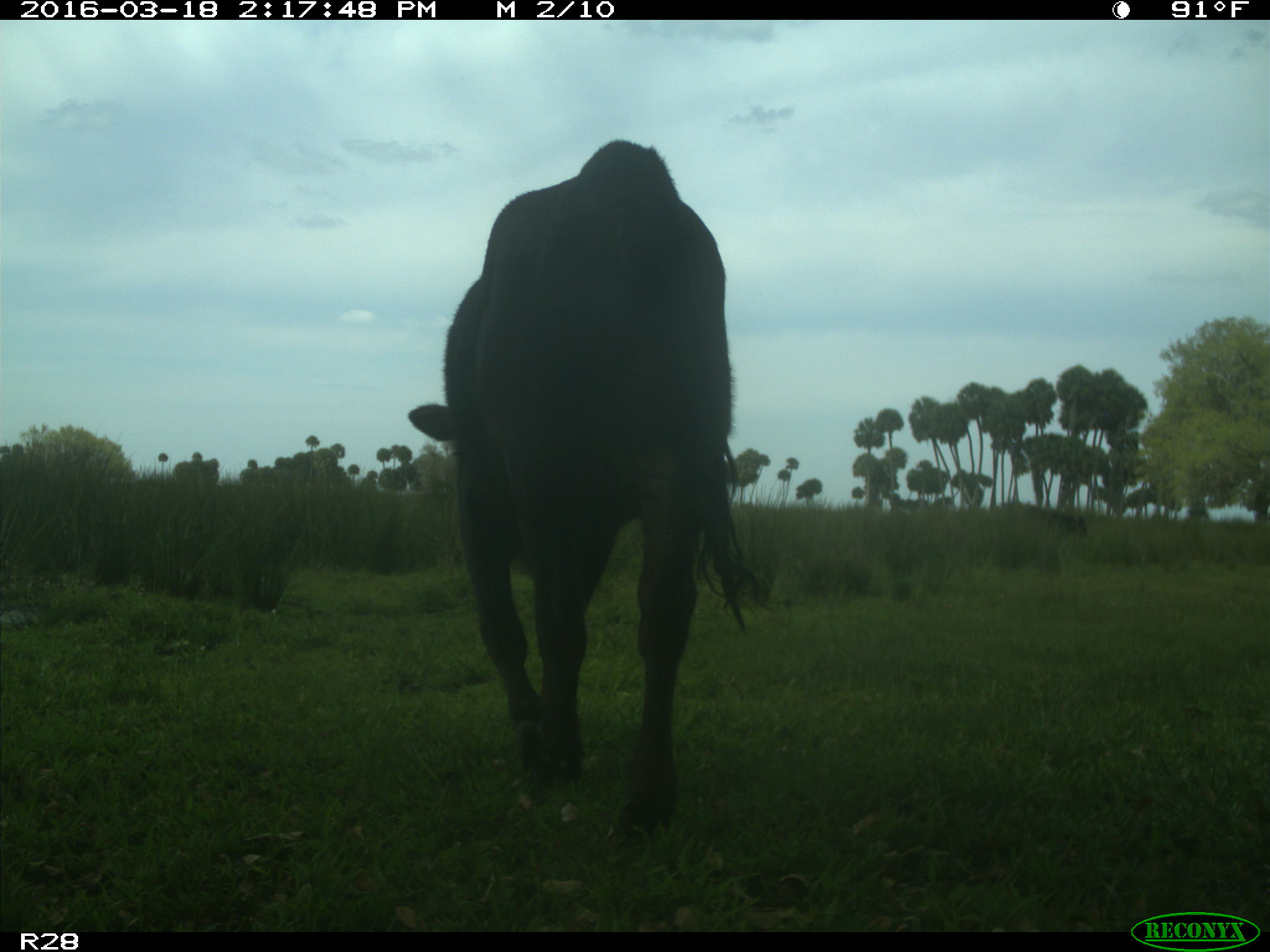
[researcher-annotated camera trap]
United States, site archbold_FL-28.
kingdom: Animalia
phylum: Chordata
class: Mammalia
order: Artiodactyla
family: Bovidae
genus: Bos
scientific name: Bos taurus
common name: domestic cow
Bos taurus (domestic cow).